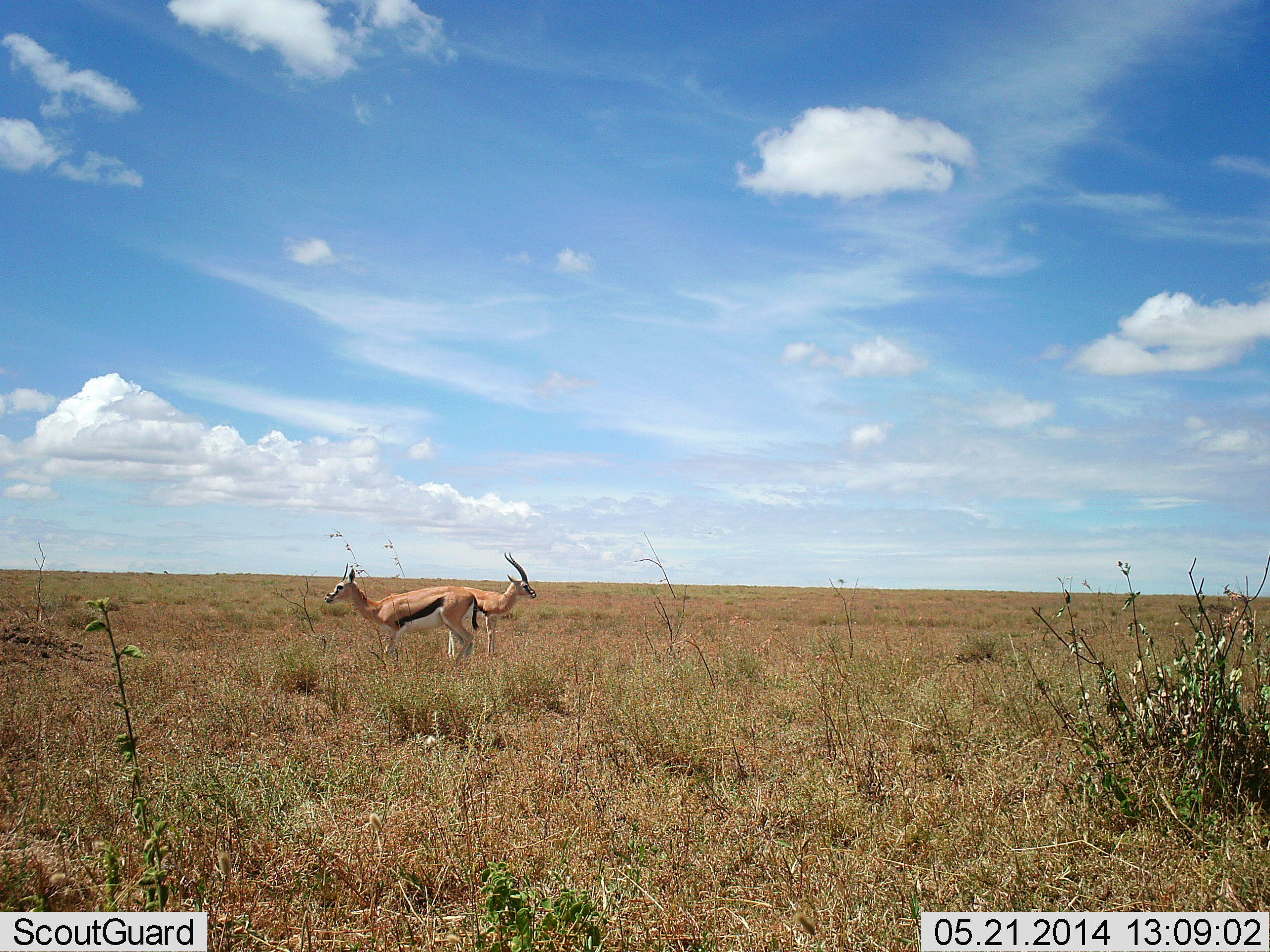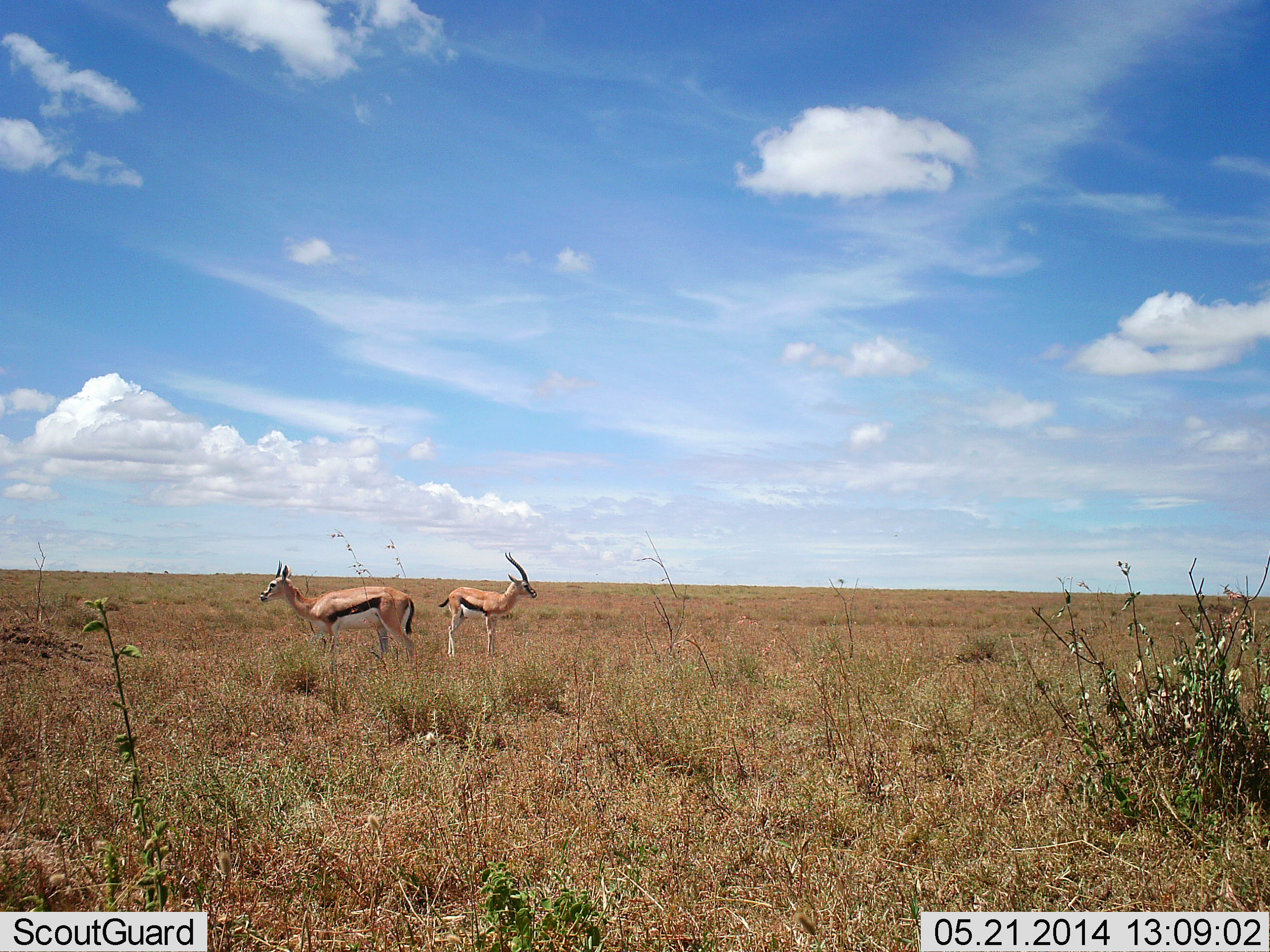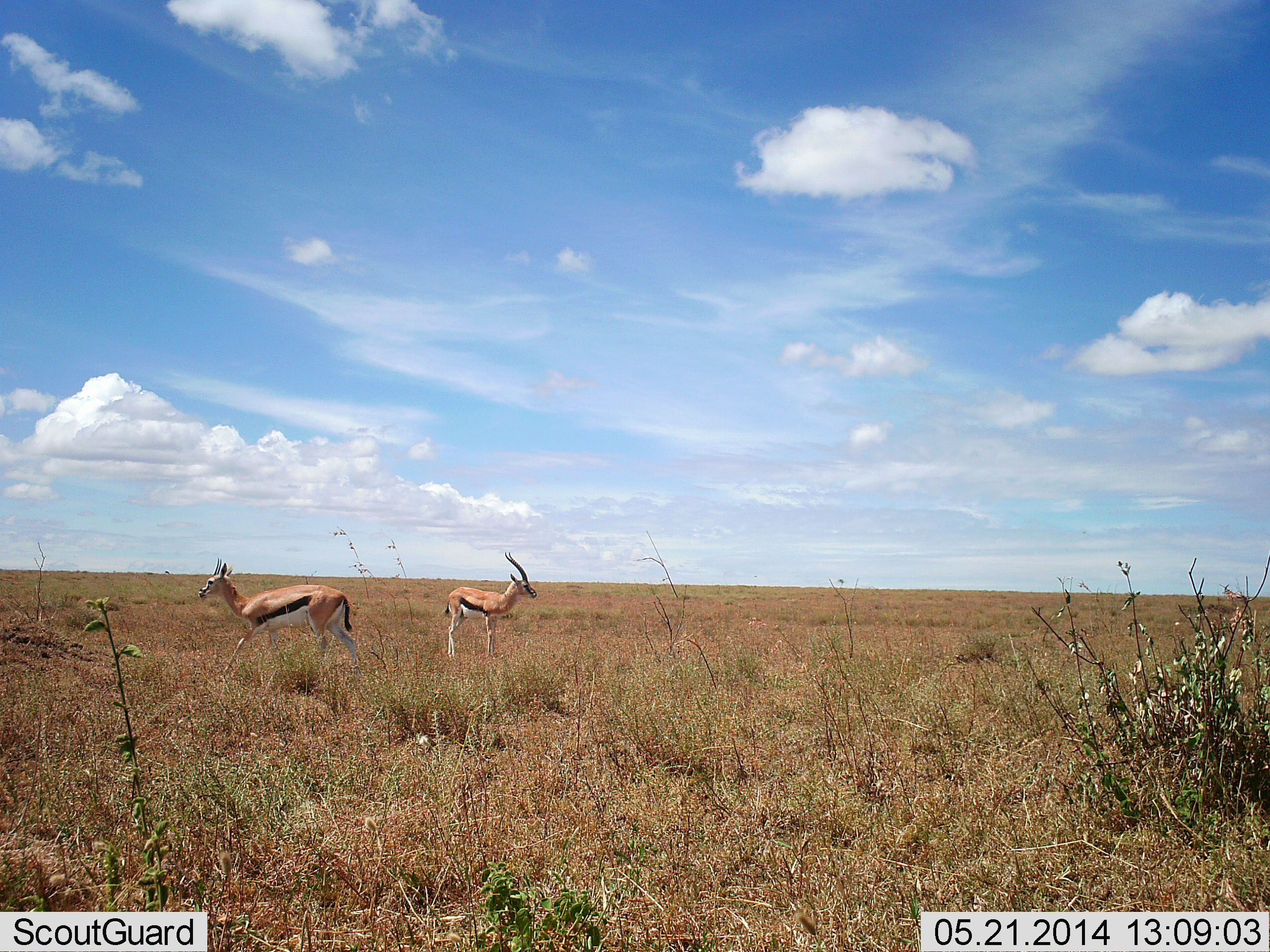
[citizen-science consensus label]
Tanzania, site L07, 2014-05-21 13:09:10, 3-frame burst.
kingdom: Animalia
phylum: Chordata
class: Mammalia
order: Artiodactyla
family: Bovidae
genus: Eudorcas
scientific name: Eudorcas thomsonii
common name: thomson's gazelle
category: gazellethomsons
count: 2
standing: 90%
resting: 0%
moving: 50%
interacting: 0%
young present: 0%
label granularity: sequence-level